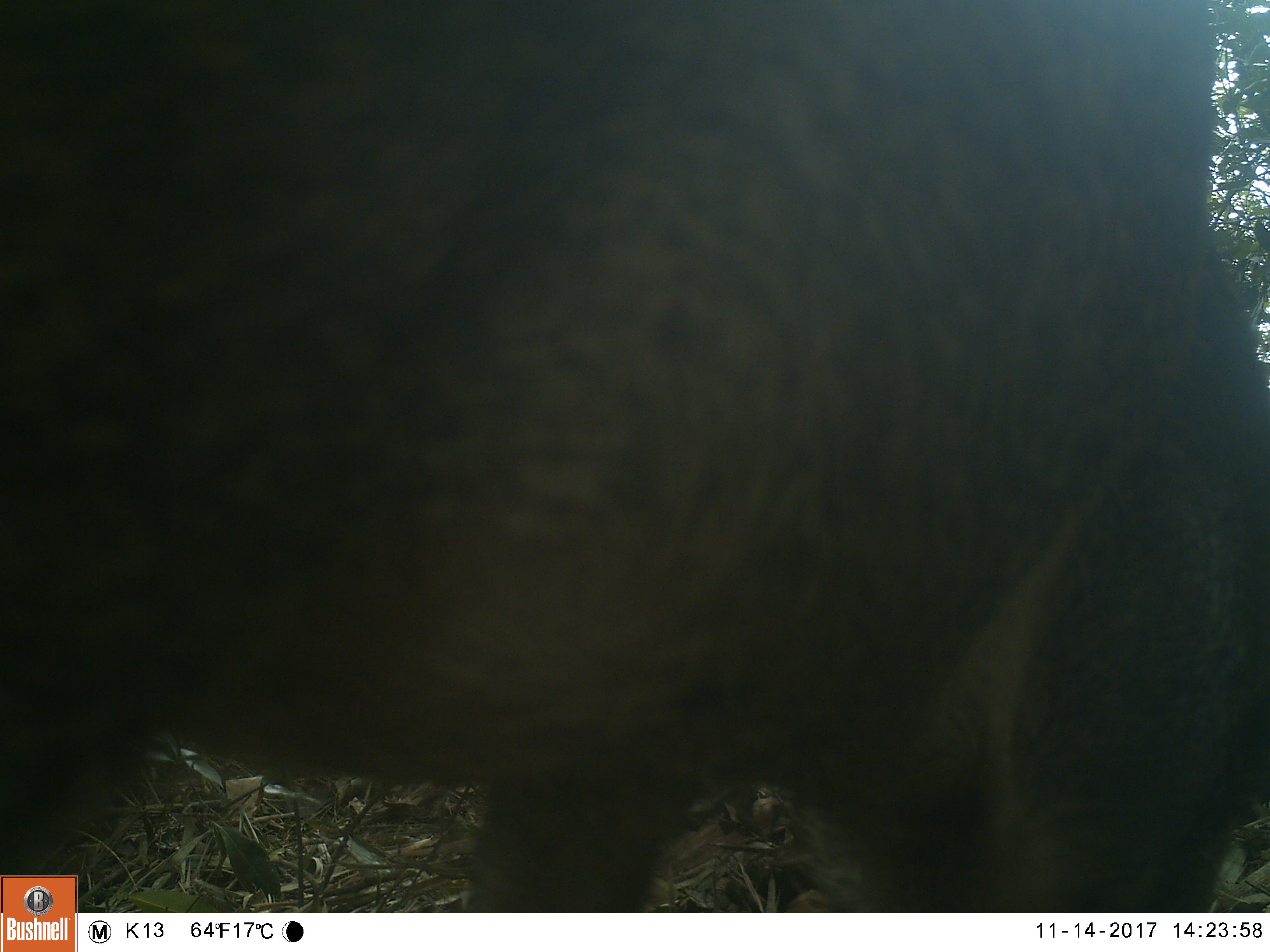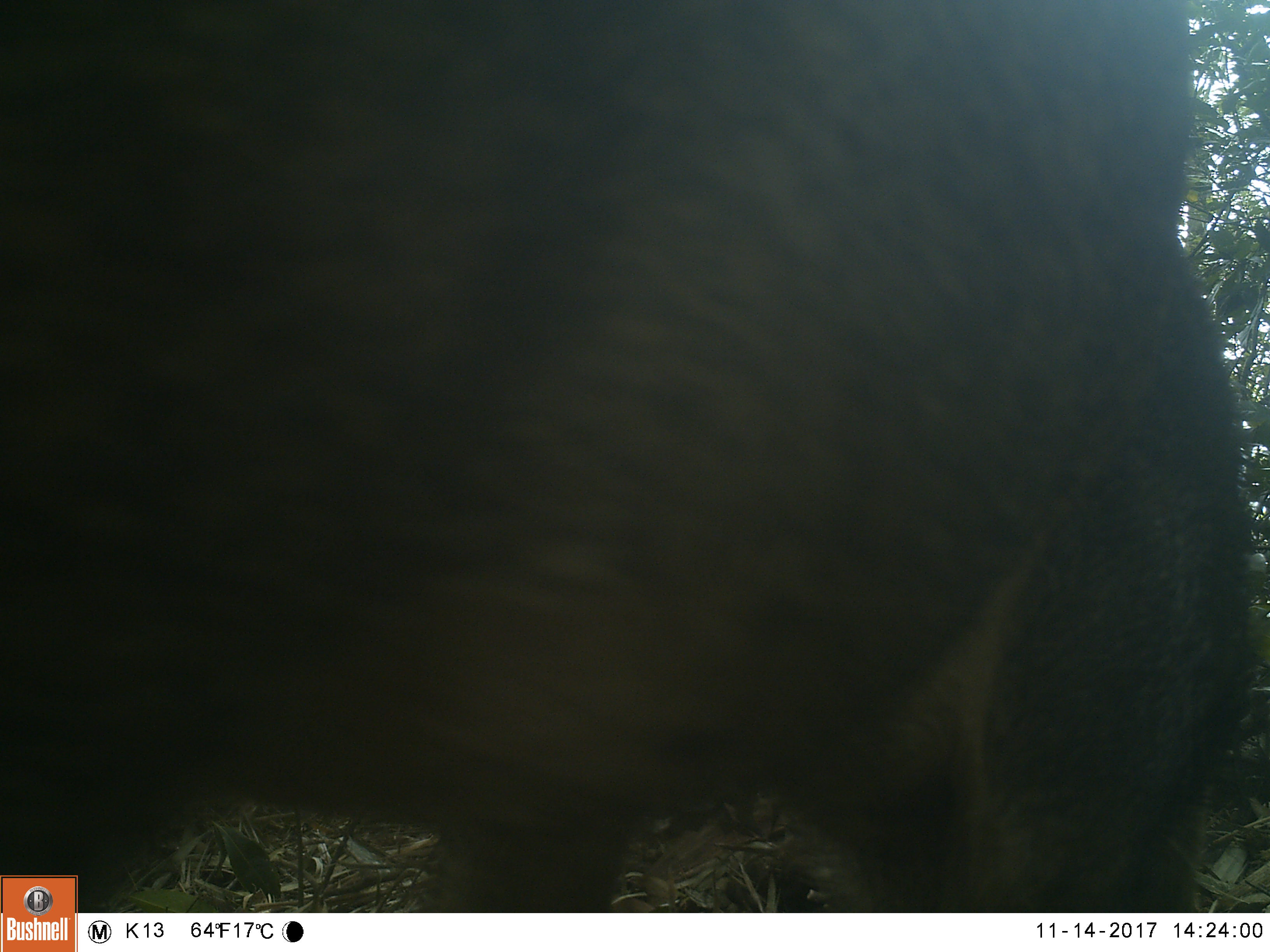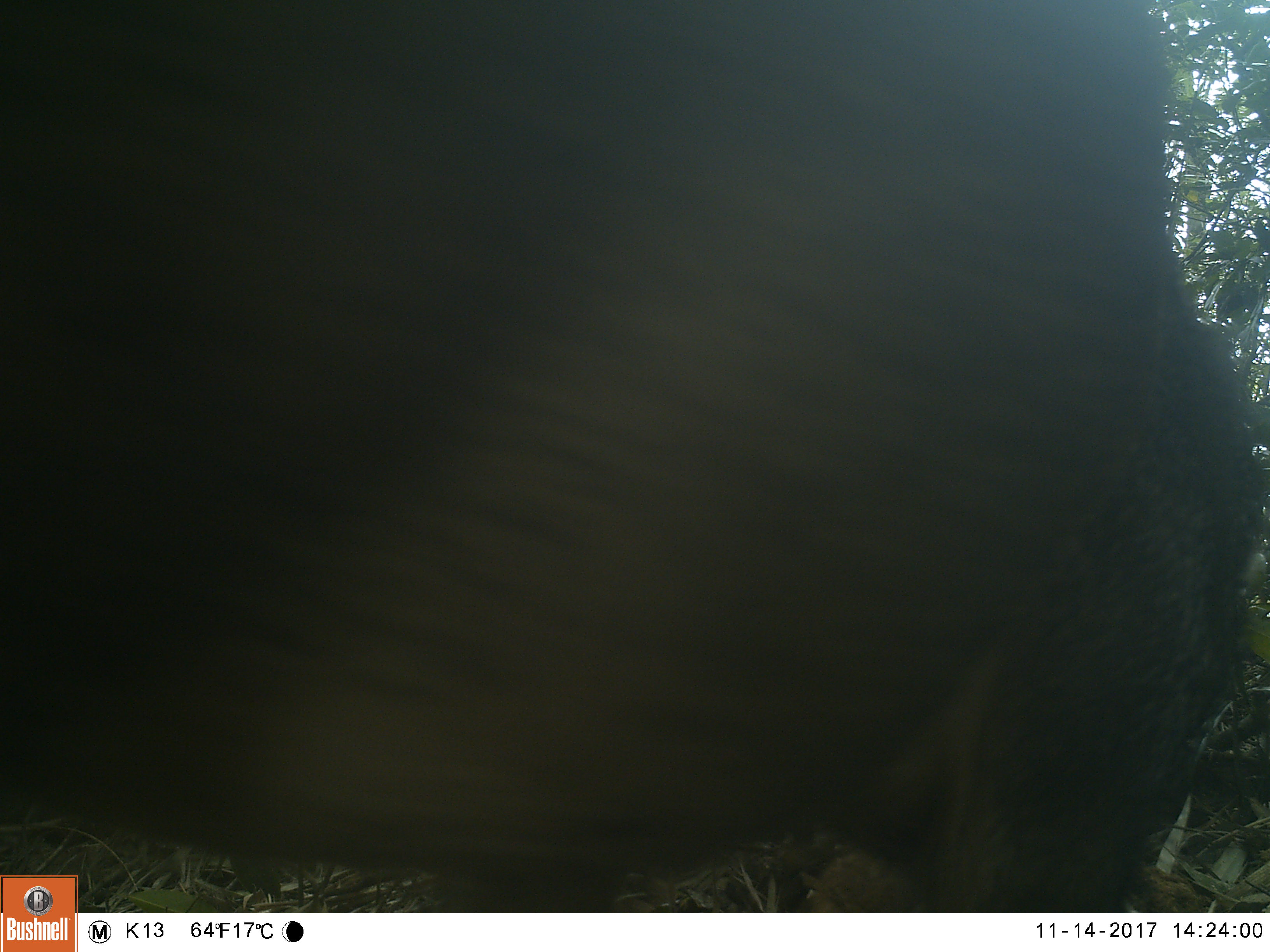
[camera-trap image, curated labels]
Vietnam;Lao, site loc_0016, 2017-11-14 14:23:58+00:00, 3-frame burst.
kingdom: Animalia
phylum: Chordata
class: Mammalia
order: Artiodactyla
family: Suidae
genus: Sus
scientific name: Sus scrofa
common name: eurasian wild pig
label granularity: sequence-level